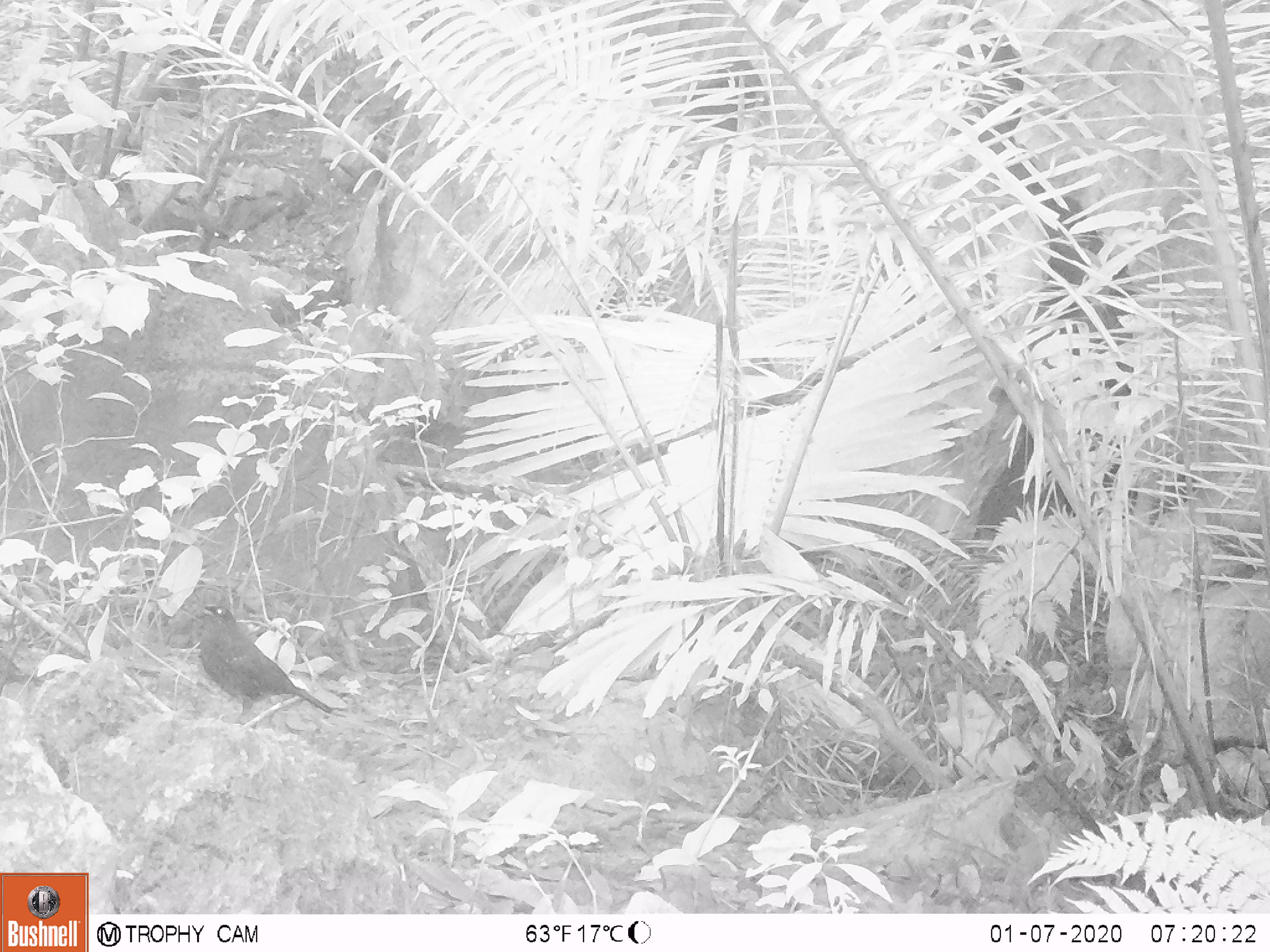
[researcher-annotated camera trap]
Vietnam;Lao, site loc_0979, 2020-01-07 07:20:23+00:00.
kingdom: Animalia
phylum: Chordata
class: Aves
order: Passeriformes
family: Muscicapidae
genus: Myophonus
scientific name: Myophonus caeruleus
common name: blue whistling thrush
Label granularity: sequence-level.